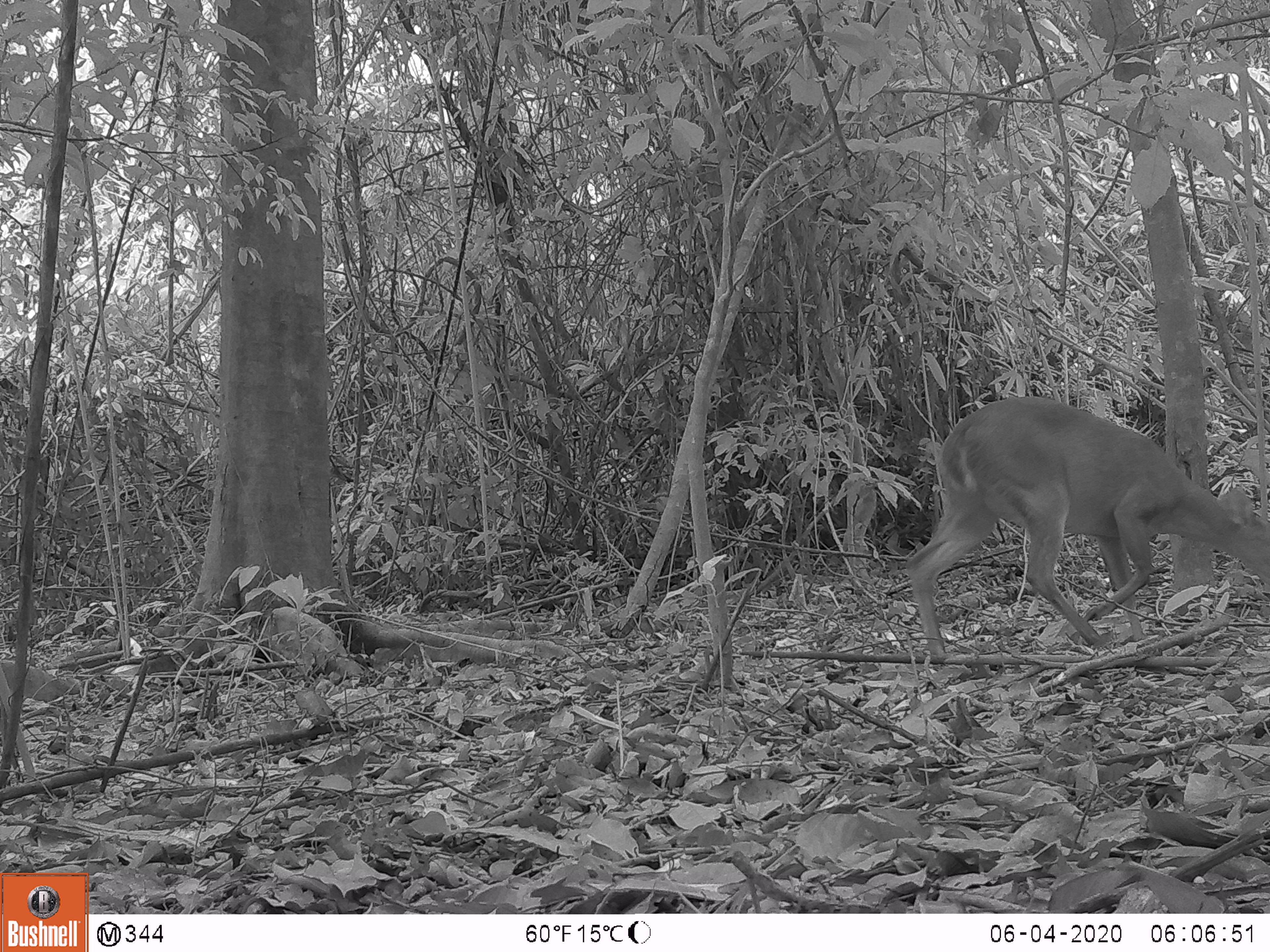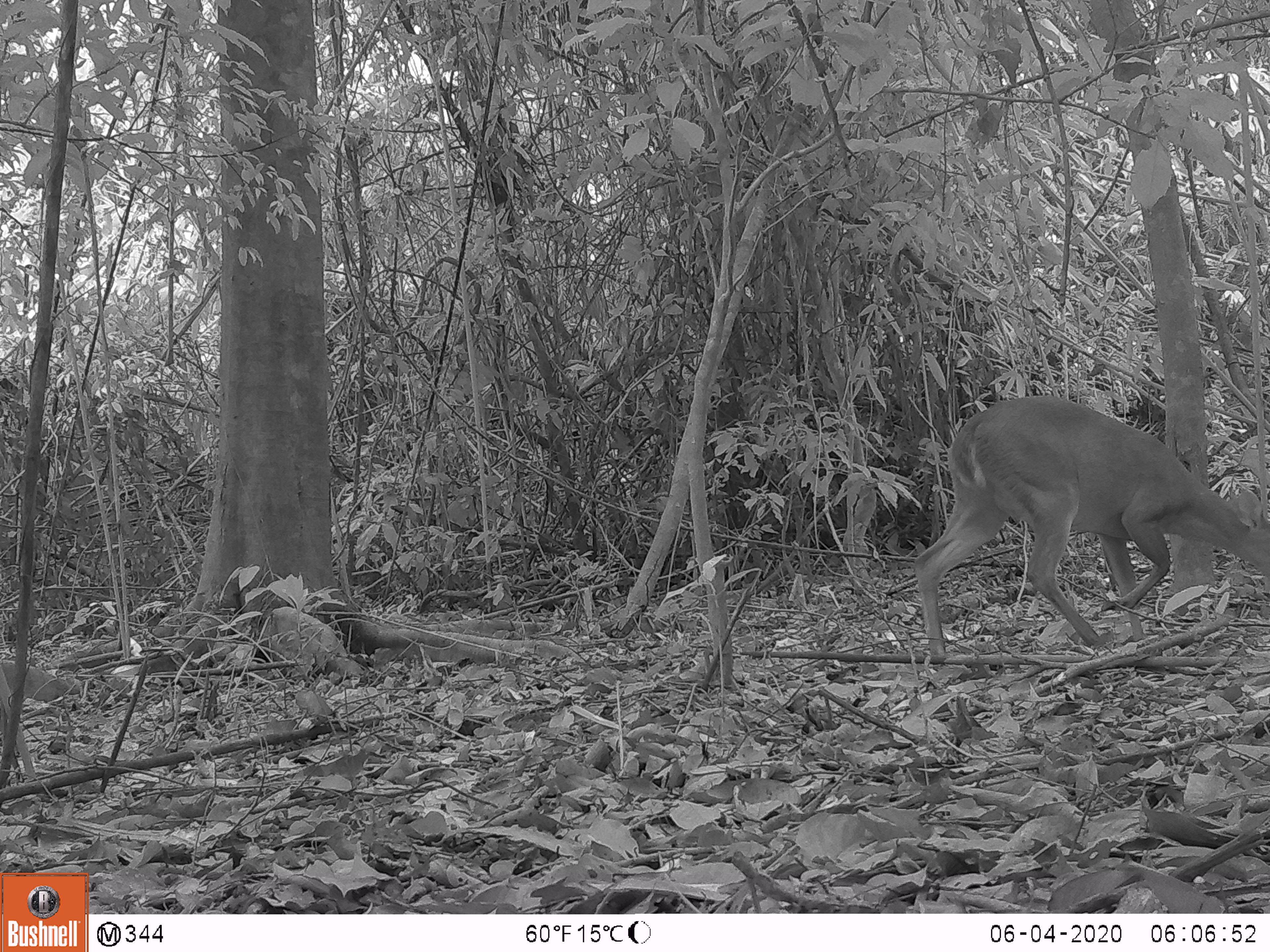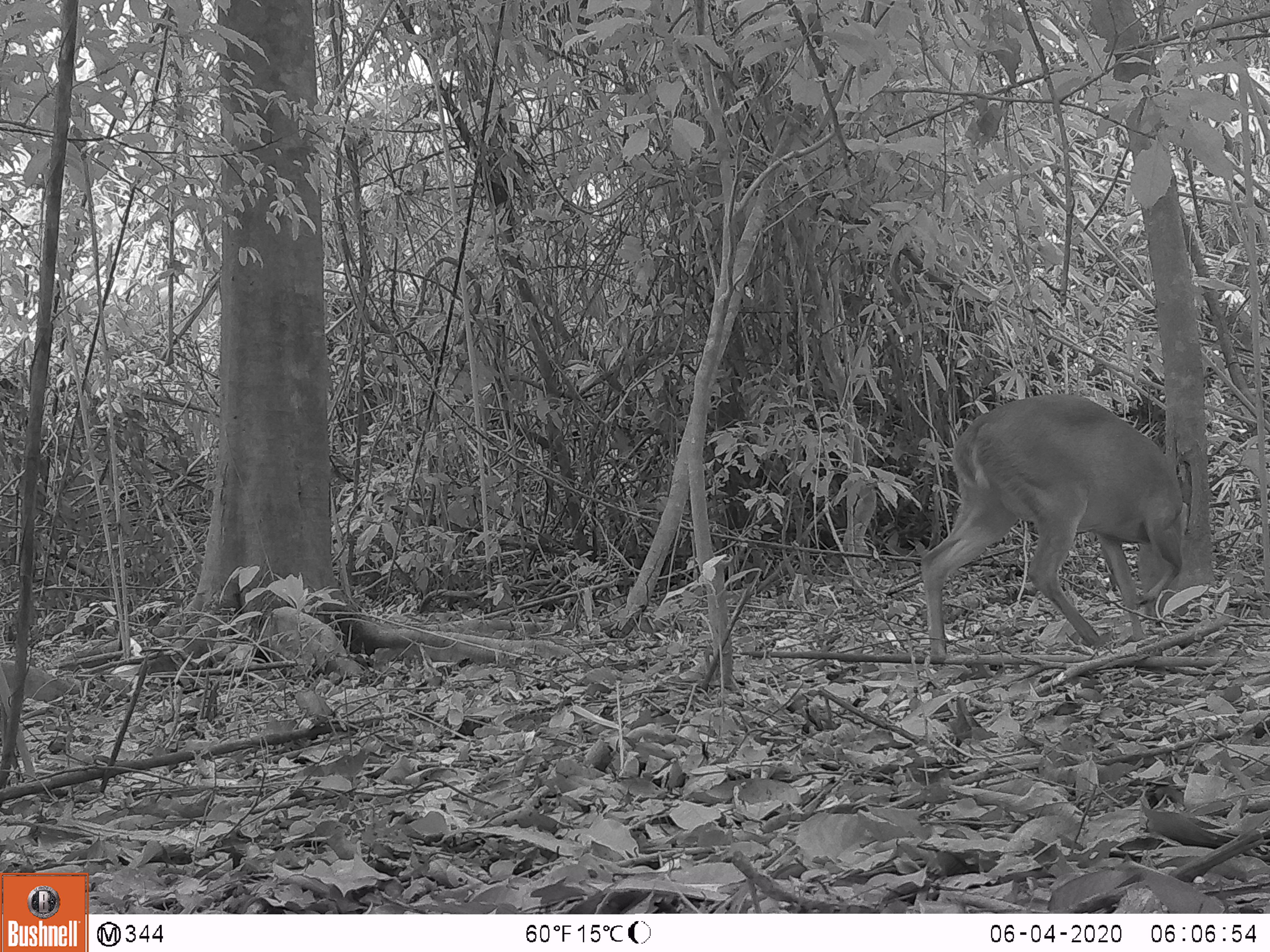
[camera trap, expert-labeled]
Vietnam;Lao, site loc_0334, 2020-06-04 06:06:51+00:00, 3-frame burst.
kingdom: Animalia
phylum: Chordata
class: Mammalia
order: Artiodactyla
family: Cervidae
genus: Muntiacus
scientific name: Muntiacus vuquangensis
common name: large-antlered muntjac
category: large antlered muntjac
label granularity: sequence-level